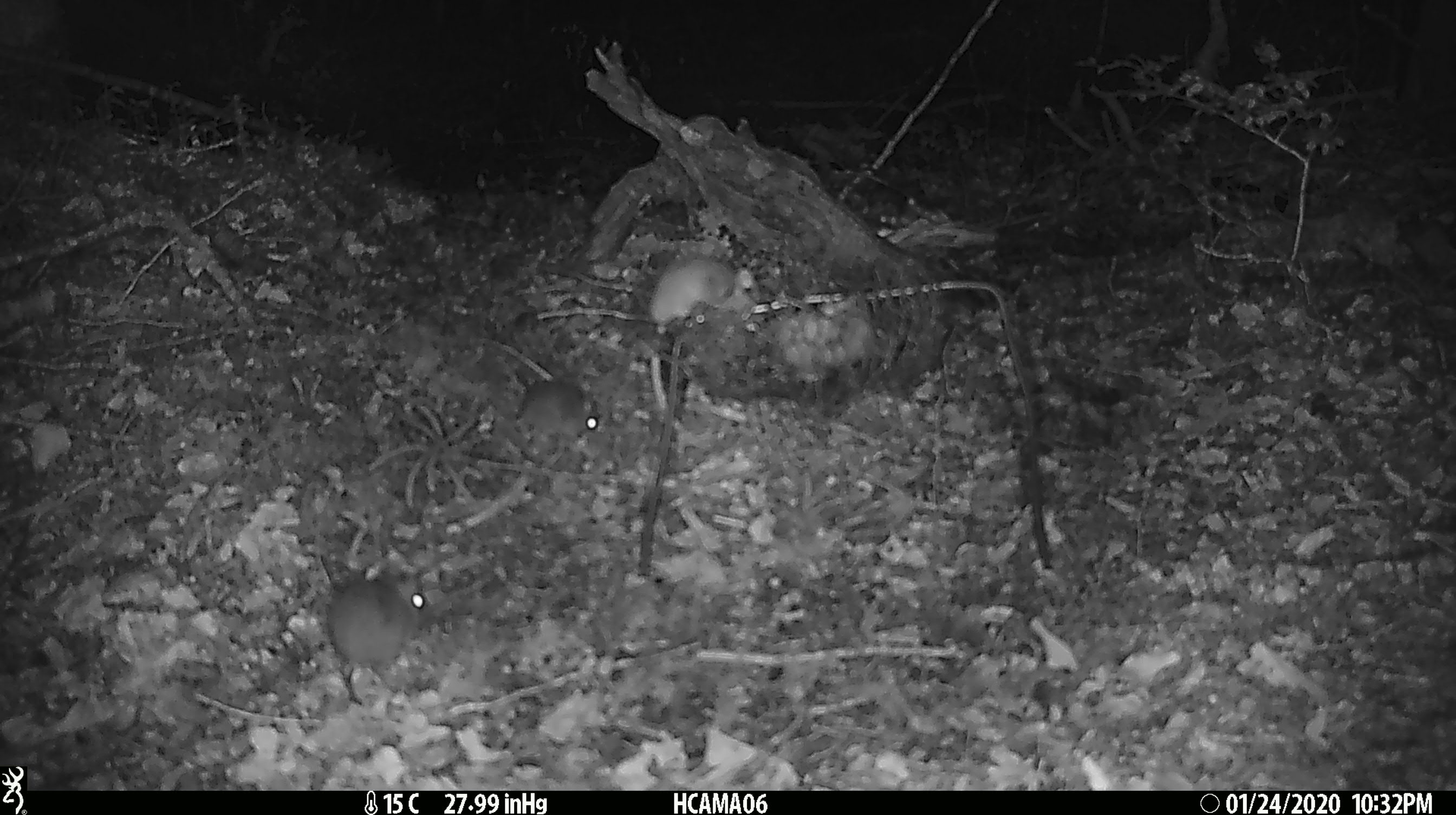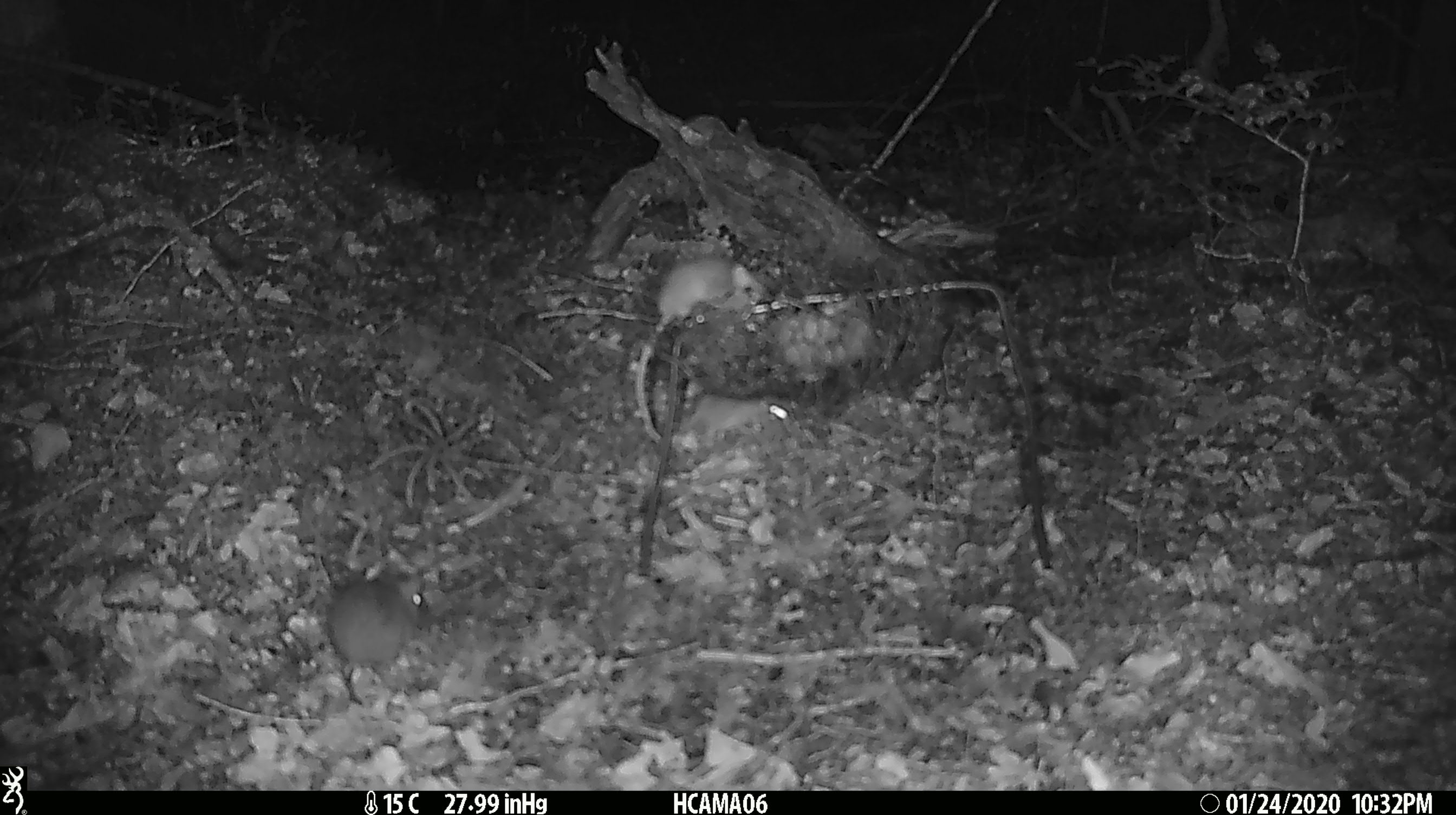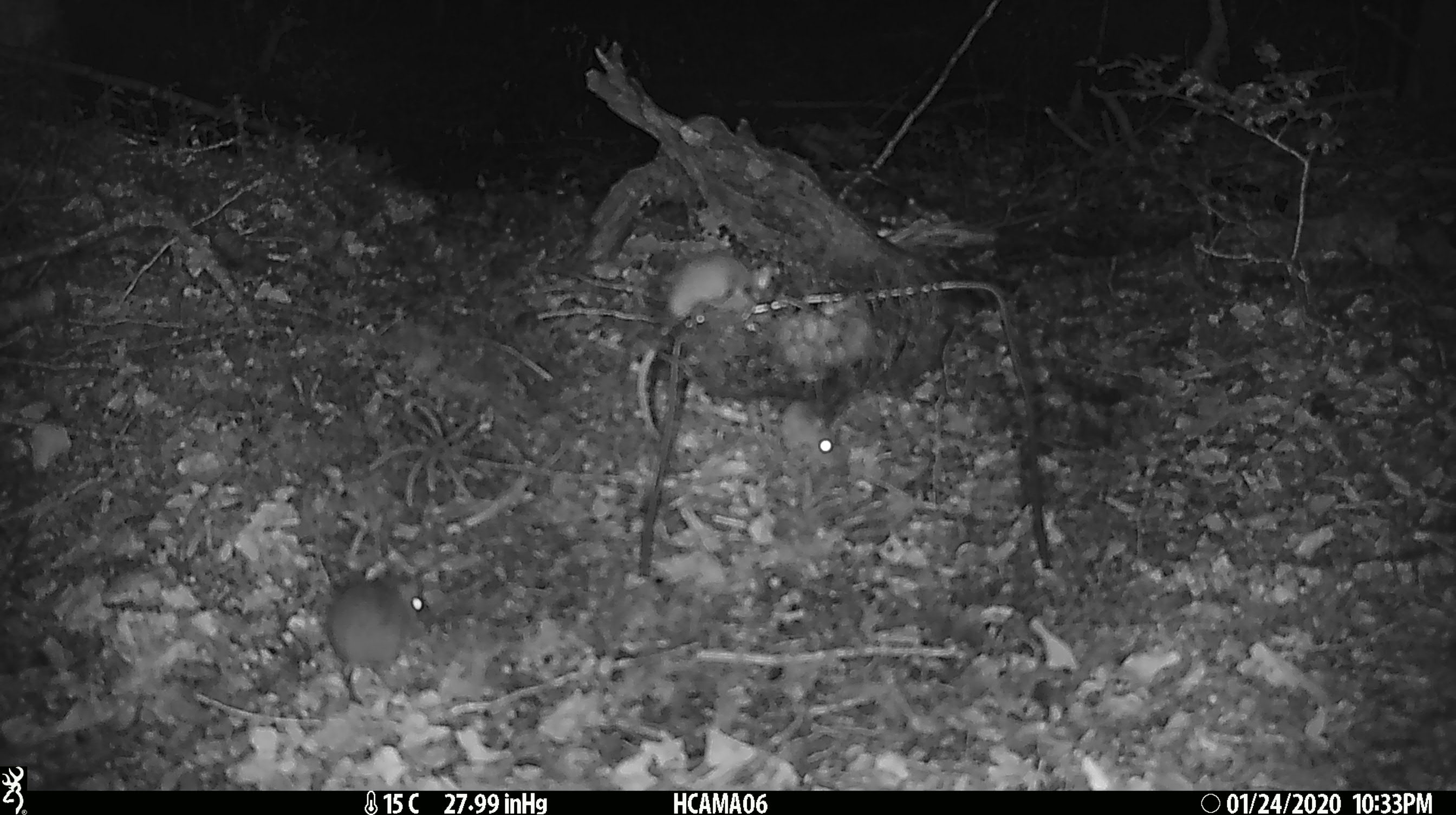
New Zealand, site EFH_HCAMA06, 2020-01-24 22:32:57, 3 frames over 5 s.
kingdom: Animalia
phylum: Chordata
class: Mammalia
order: Rodentia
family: Muridae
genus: Mus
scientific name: Mus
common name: mouse